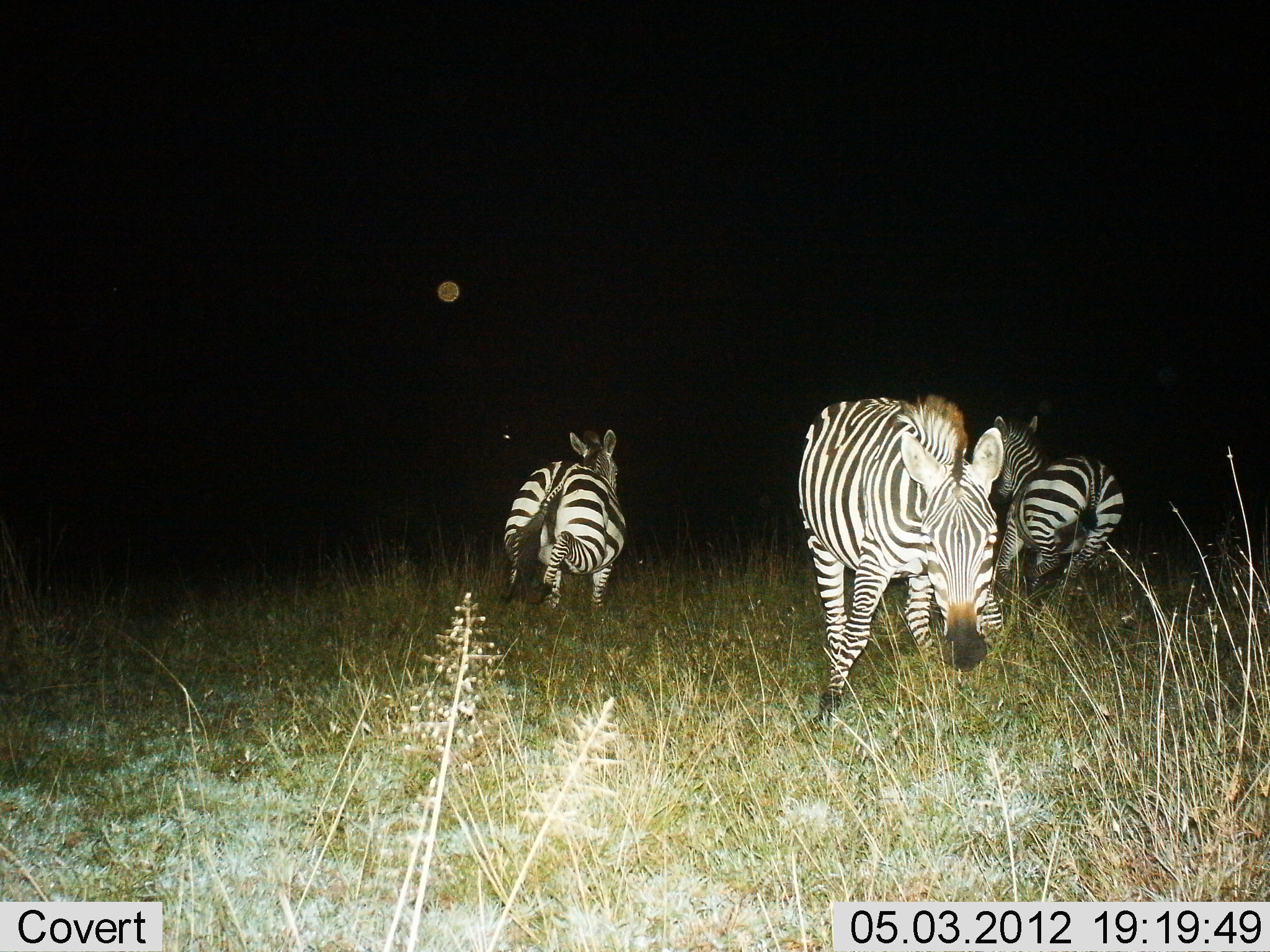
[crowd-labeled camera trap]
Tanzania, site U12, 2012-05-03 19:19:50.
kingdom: Animalia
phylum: Chordata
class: Mammalia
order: Perissodactyla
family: Equidae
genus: Equus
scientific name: Equus quagga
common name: plains zebra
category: zebra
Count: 3.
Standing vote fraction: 20%.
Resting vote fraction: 0%.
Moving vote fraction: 90%.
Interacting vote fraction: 0%.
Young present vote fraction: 0%.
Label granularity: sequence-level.